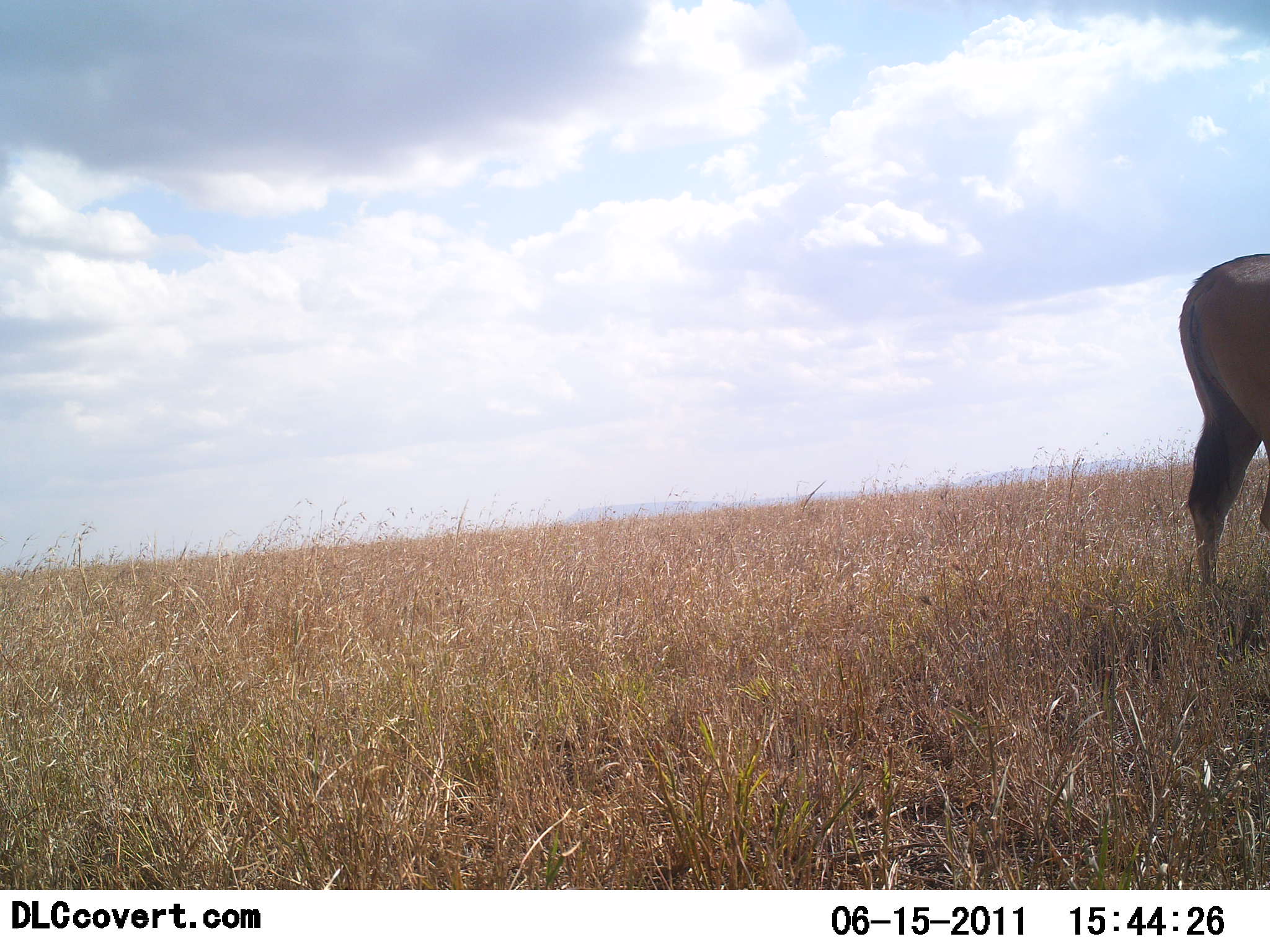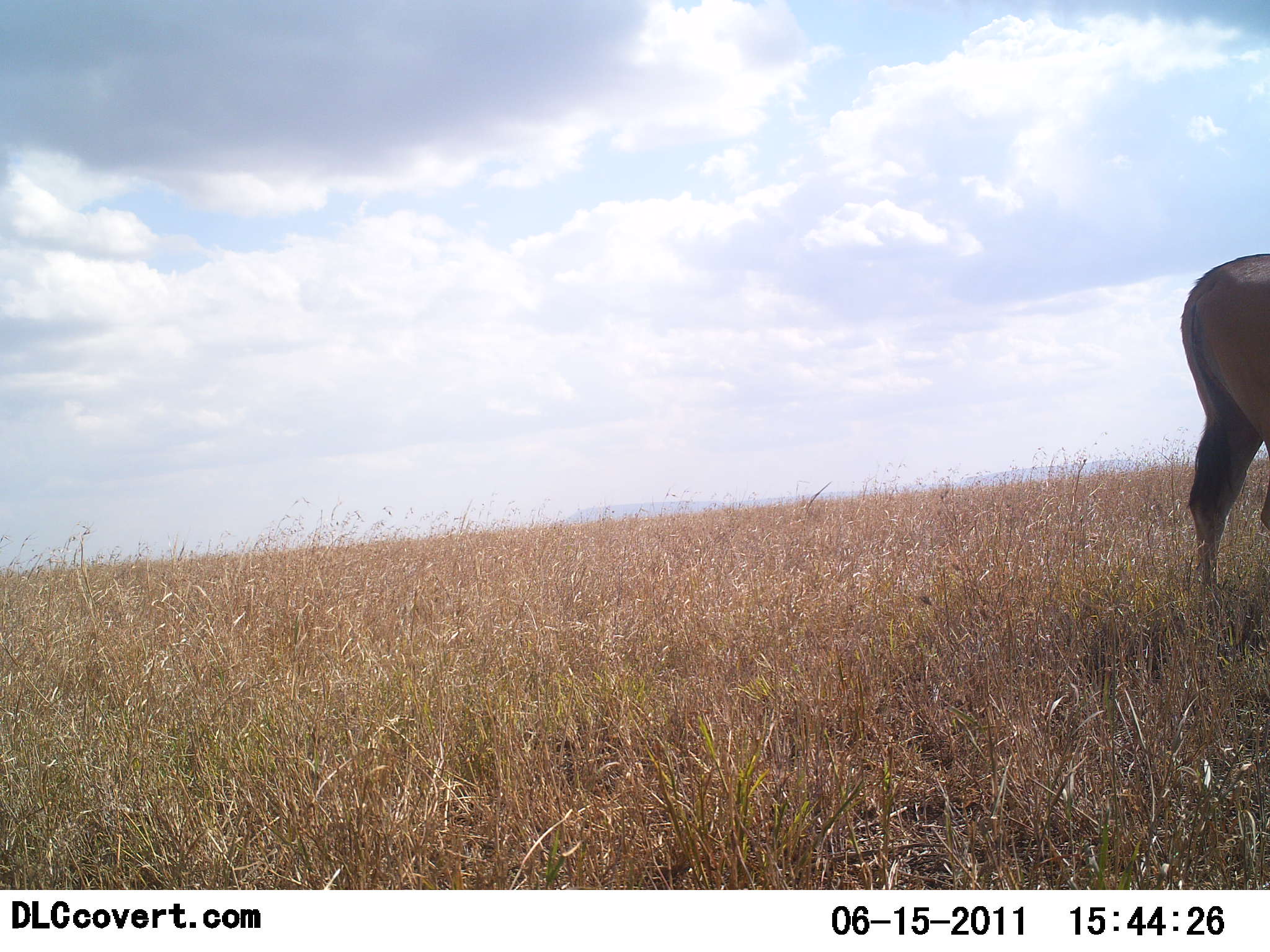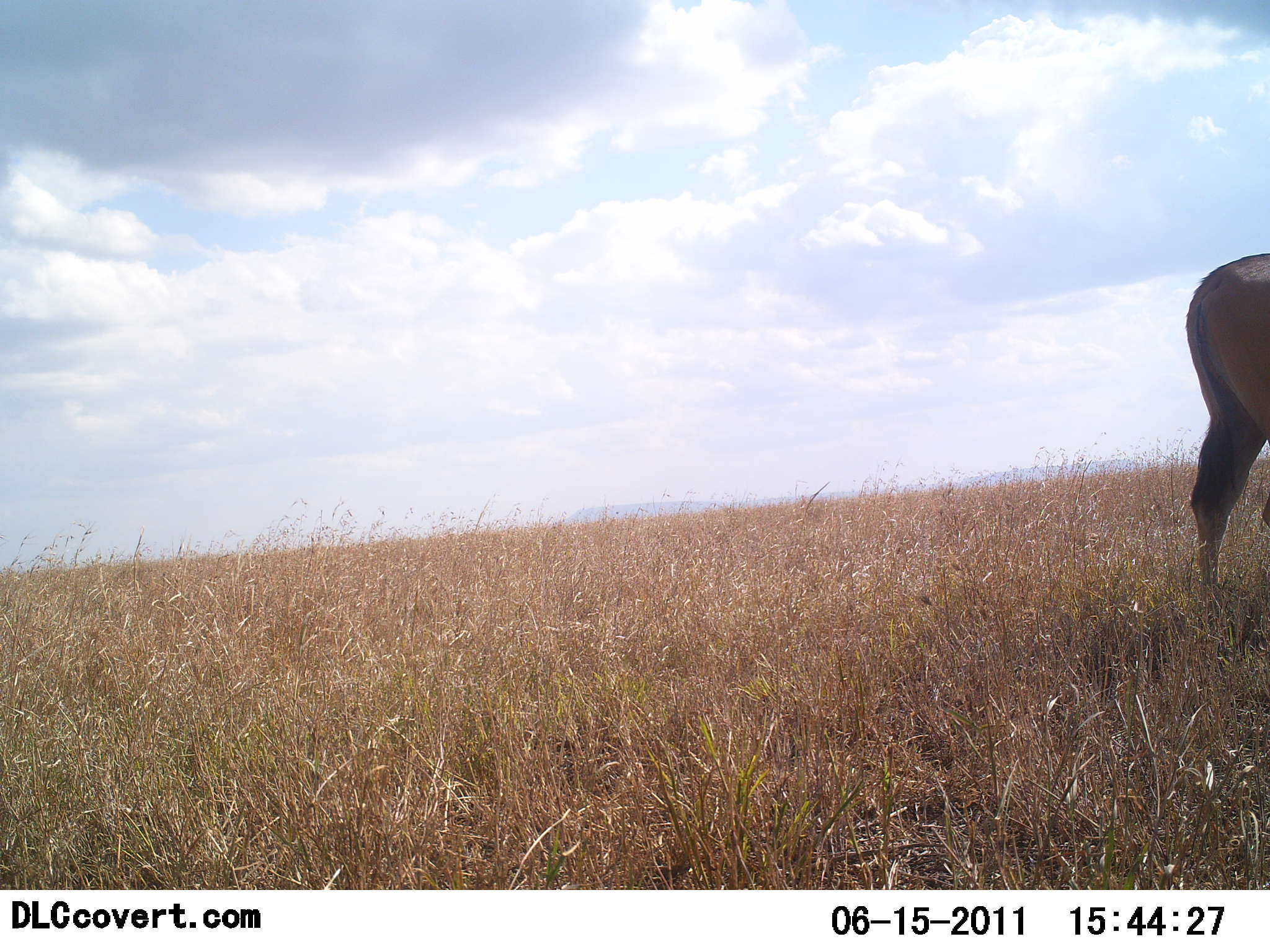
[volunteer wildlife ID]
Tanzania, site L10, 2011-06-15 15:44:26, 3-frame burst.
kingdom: Animalia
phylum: Chordata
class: Mammalia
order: Artiodactyla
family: Bovidae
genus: Tragelaphus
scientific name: Tragelaphus oryx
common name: eland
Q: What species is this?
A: Eland (Tragelaphus oryx).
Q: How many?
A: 1.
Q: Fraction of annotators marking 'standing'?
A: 83%.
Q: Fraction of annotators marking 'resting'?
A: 0%.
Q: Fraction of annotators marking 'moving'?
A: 17%.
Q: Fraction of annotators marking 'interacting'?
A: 0%.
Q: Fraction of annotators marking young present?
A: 0%.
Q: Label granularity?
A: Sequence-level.